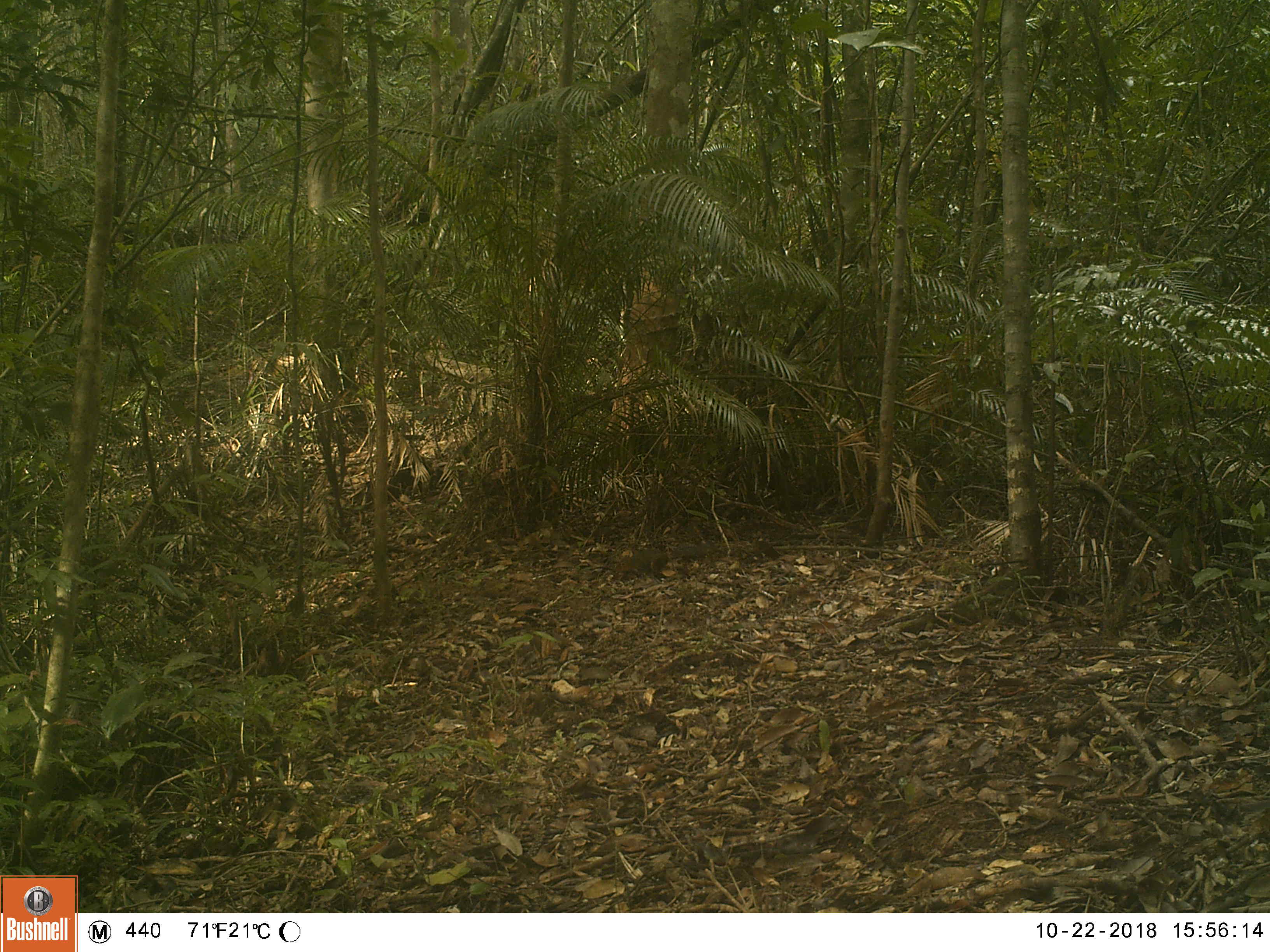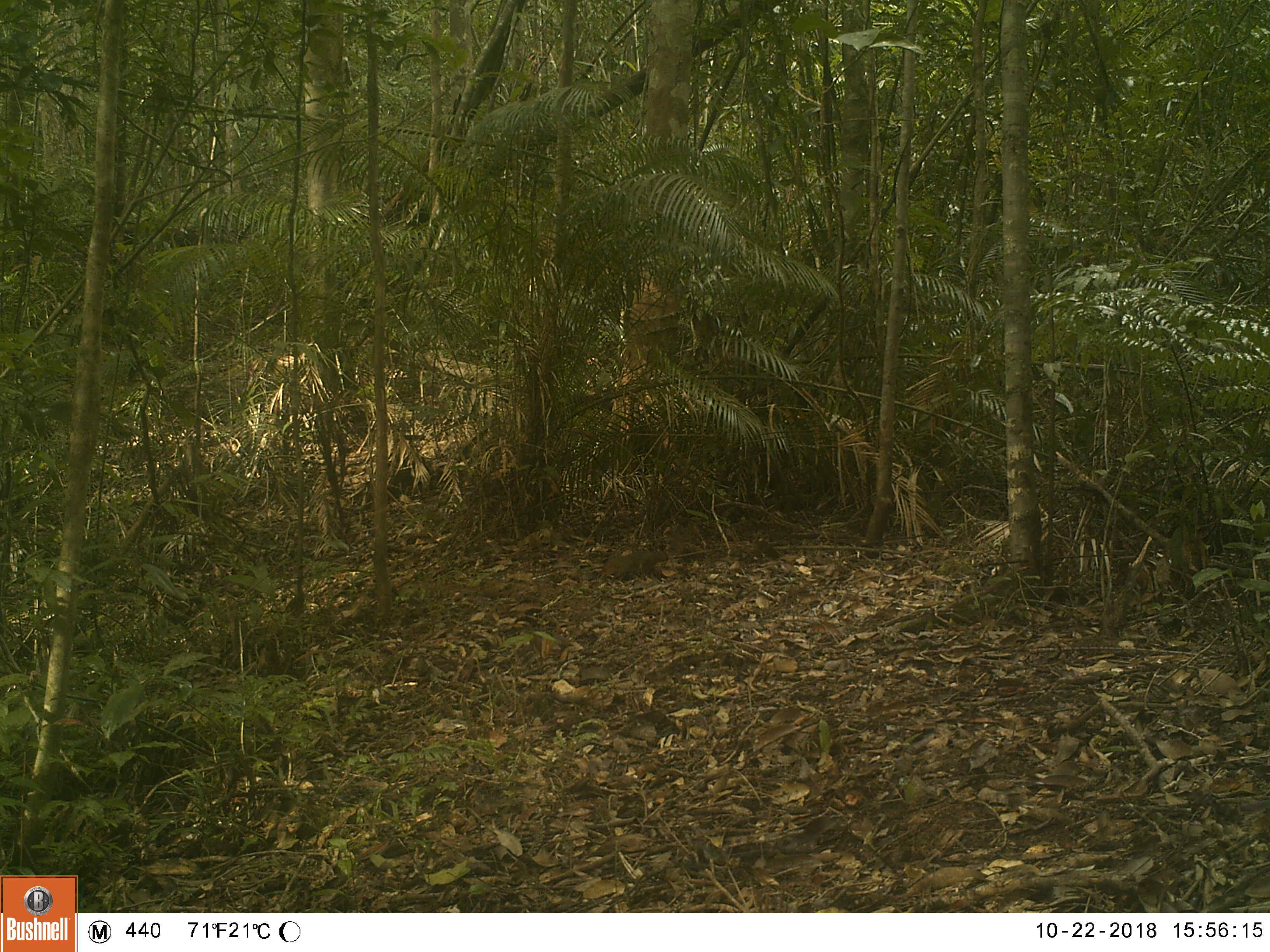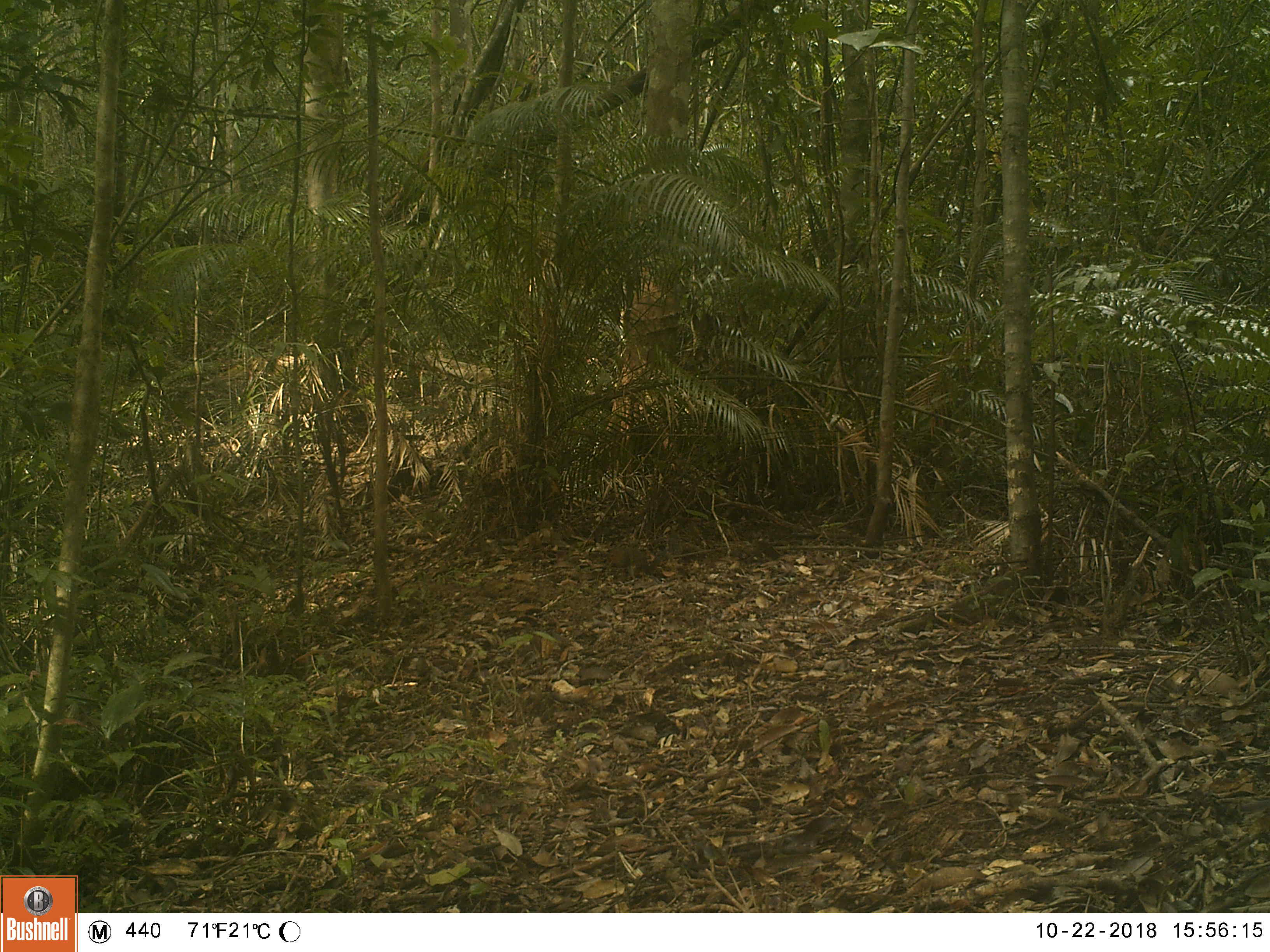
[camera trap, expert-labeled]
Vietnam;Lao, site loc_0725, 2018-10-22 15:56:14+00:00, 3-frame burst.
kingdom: Animalia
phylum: Chordata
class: Mammalia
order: Rodentia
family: Sciuridae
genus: Dremomys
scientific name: Dremomys rufigenis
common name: red-cheeked squirrel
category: red cheeked squirrel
Red cheeked squirrel (red-cheeked squirrel) (Dremomys rufigenis). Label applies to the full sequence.